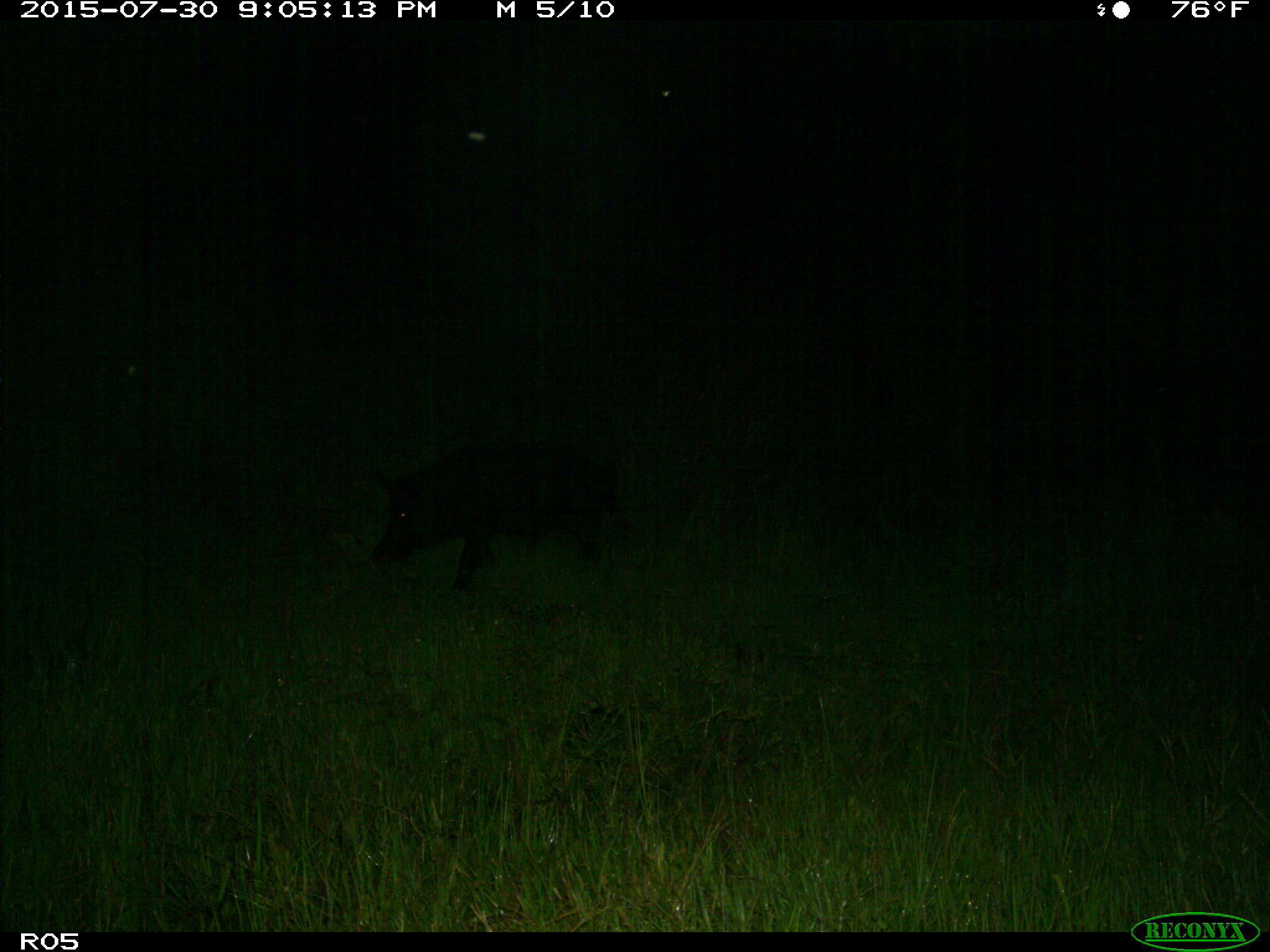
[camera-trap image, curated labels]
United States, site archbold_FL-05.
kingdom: Animalia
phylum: Chordata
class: Mammalia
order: Artiodactyla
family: Suidae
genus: Sus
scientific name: Sus scrofa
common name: wild boar